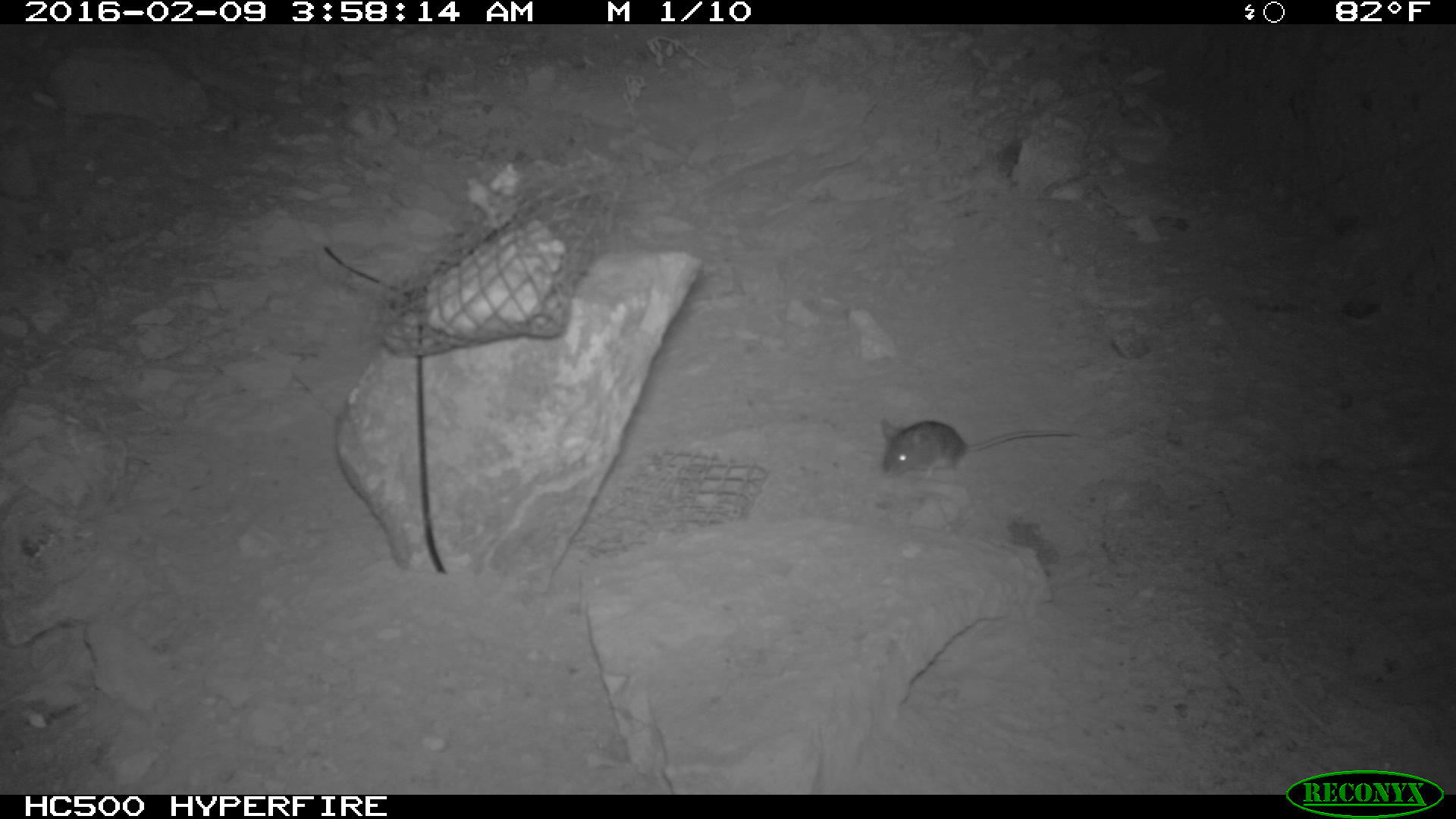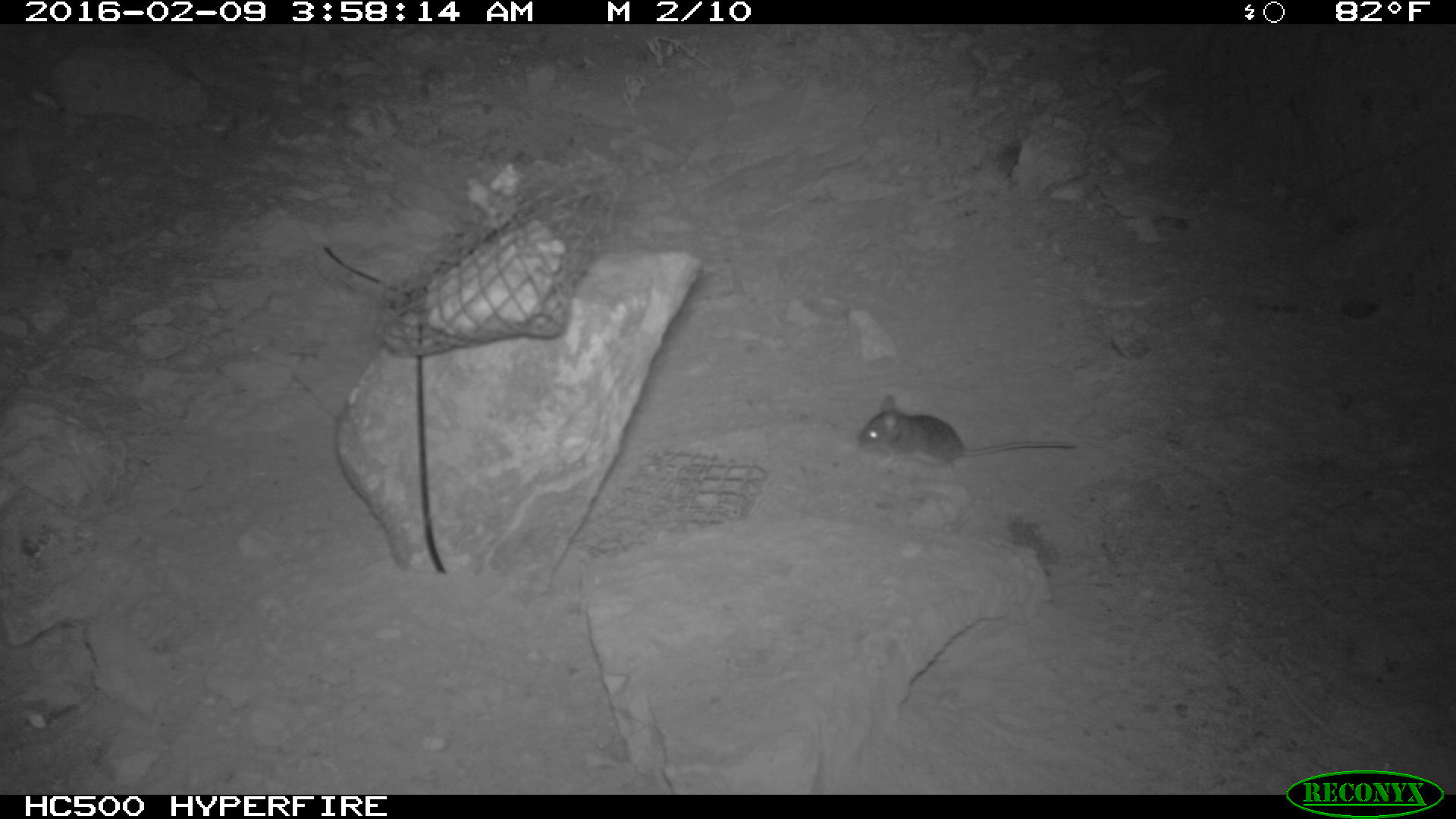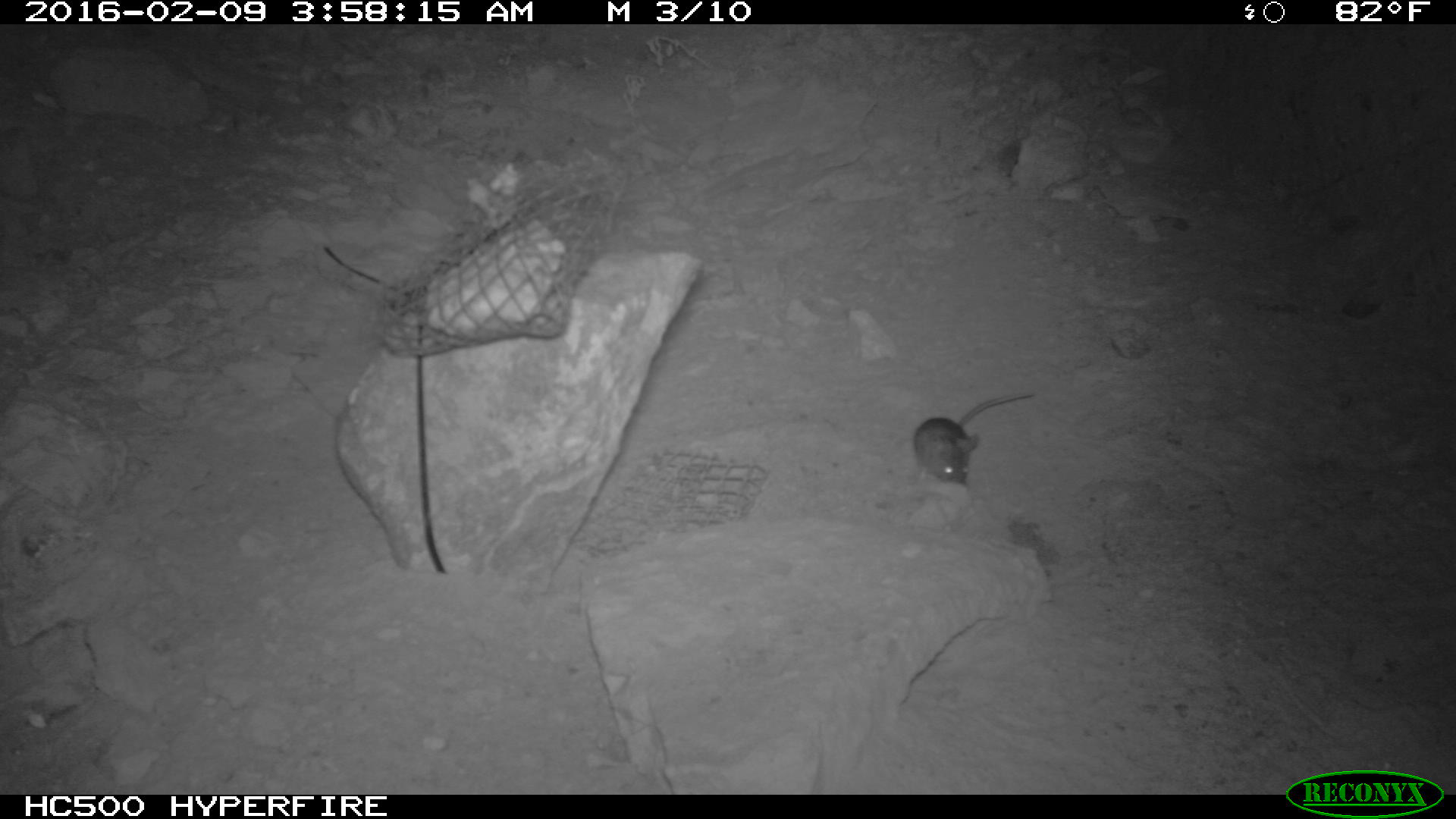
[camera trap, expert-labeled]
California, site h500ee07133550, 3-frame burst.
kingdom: Animalia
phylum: Chordata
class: Mammalia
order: Rodentia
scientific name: Rodentia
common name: rodent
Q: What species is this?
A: Rodent (Rodentia).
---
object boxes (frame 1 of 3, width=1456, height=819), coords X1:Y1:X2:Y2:
rodent: 881:417:1075:479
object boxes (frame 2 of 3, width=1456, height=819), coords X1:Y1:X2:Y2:
rodent: 855:395:1075:481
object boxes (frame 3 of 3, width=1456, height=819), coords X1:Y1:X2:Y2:
rodent: 912:391:1034:482